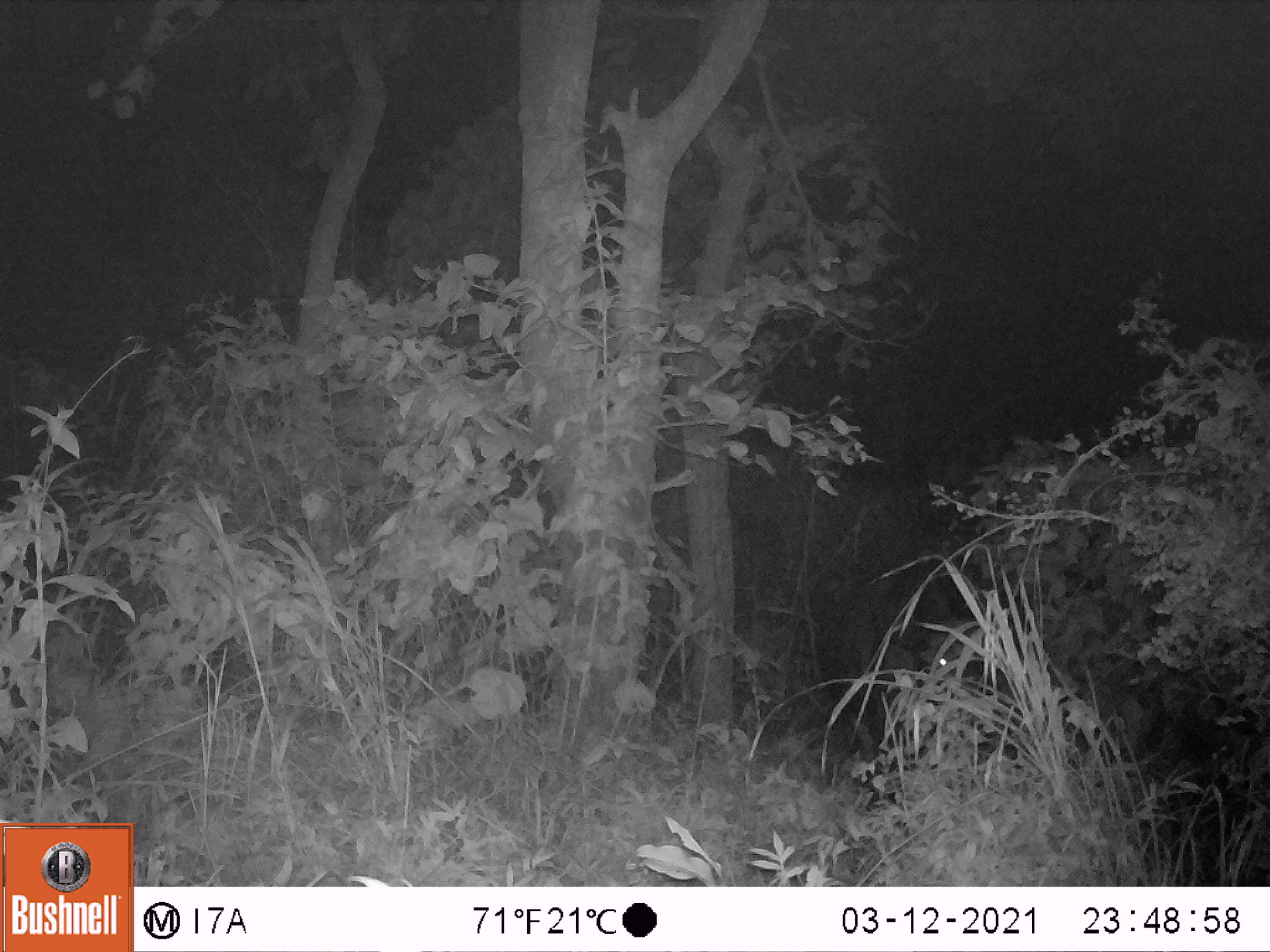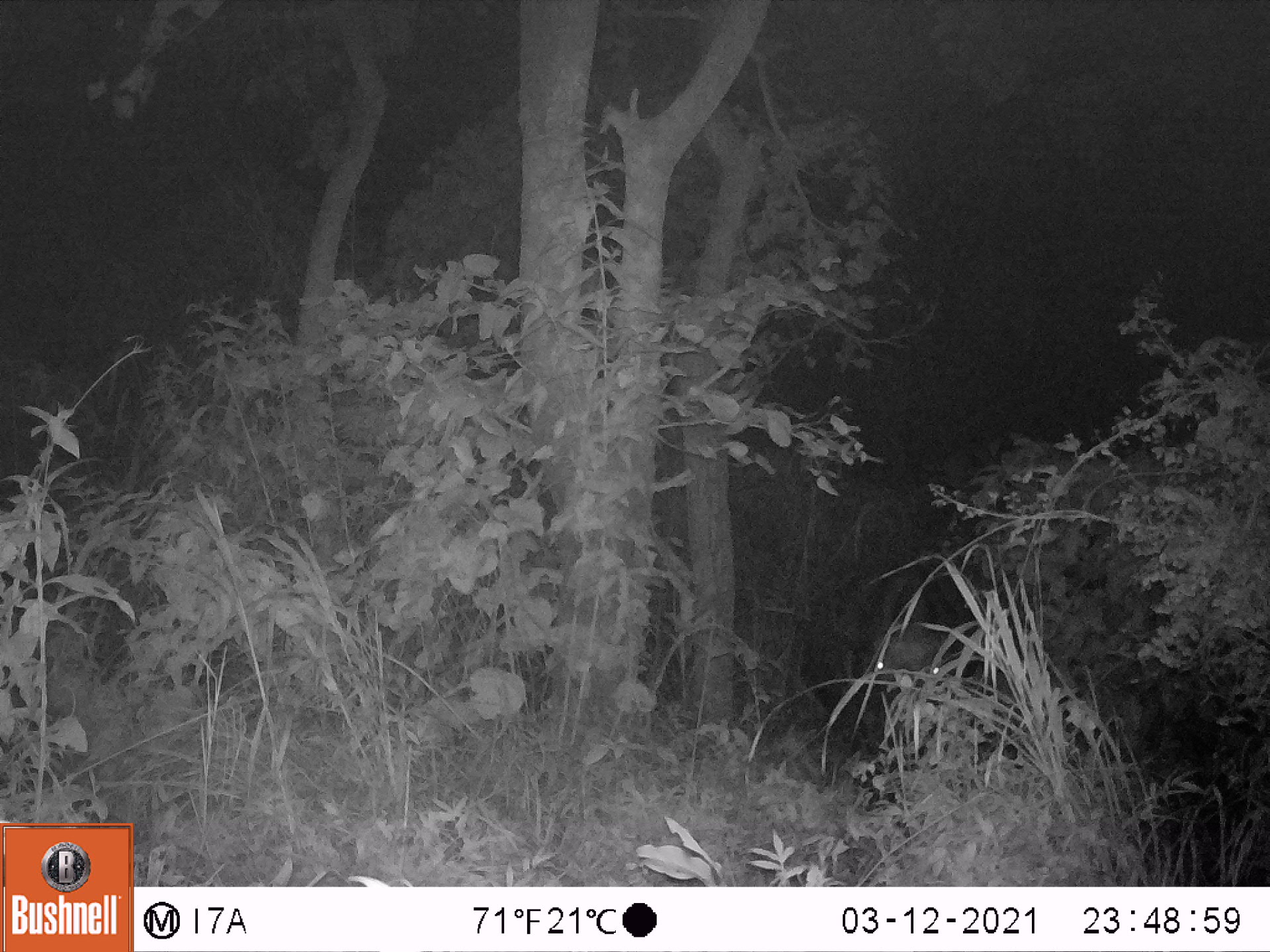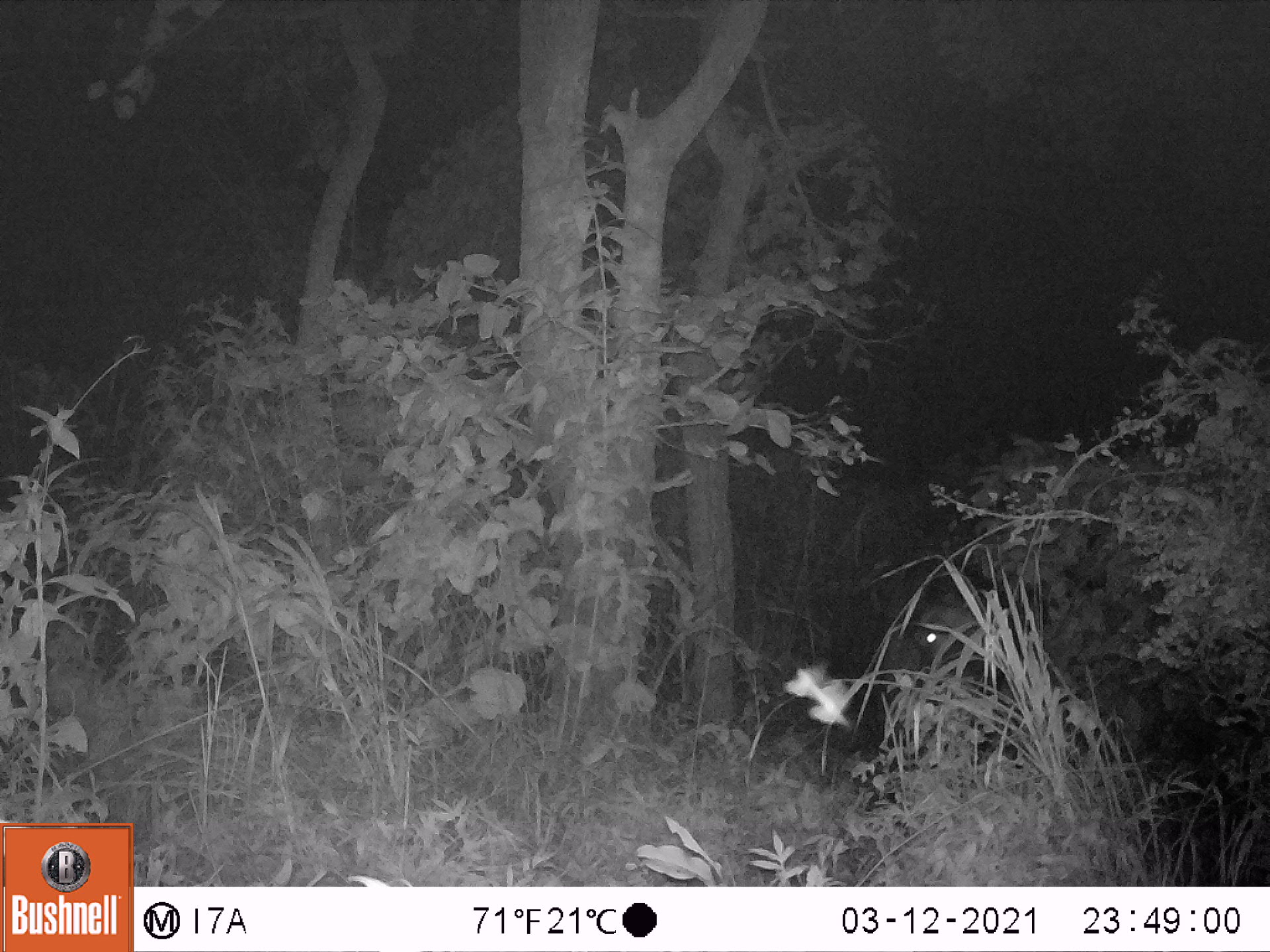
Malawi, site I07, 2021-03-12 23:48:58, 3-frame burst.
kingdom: Animalia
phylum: Chordata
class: Mammalia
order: Artiodactyla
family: Bovidae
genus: Syncerus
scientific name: Syncerus caffer caffer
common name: cape buffalo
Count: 1.